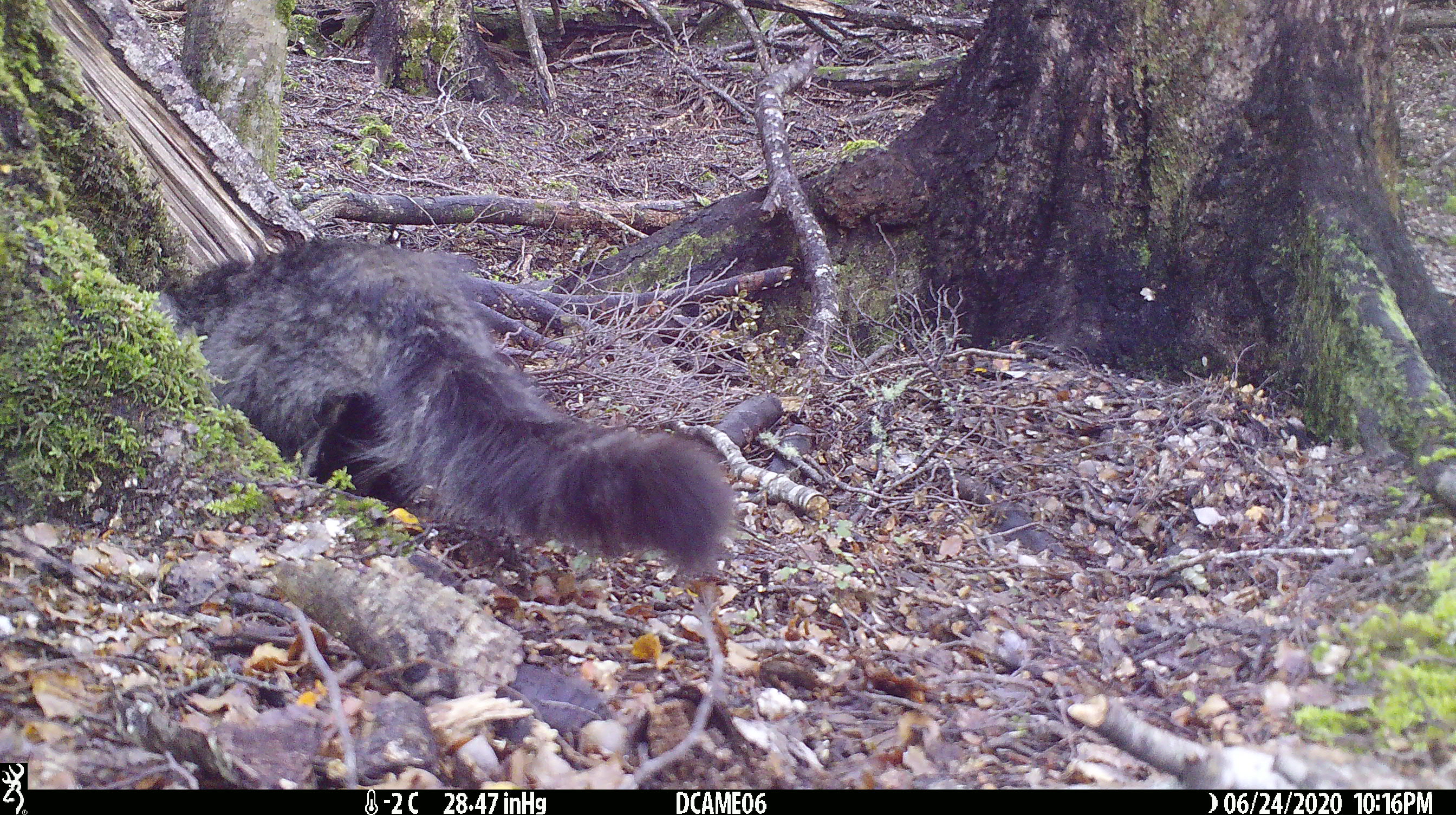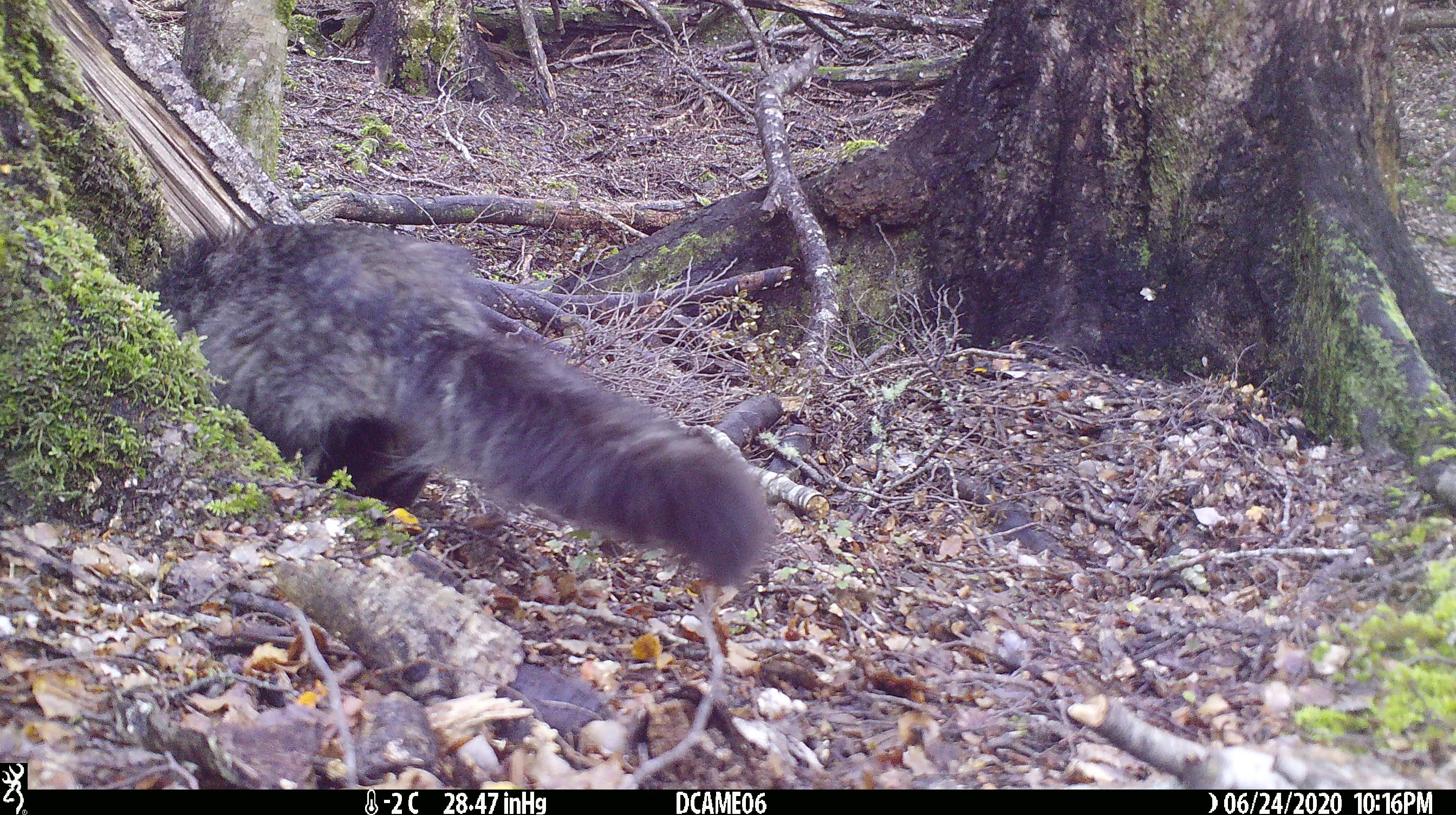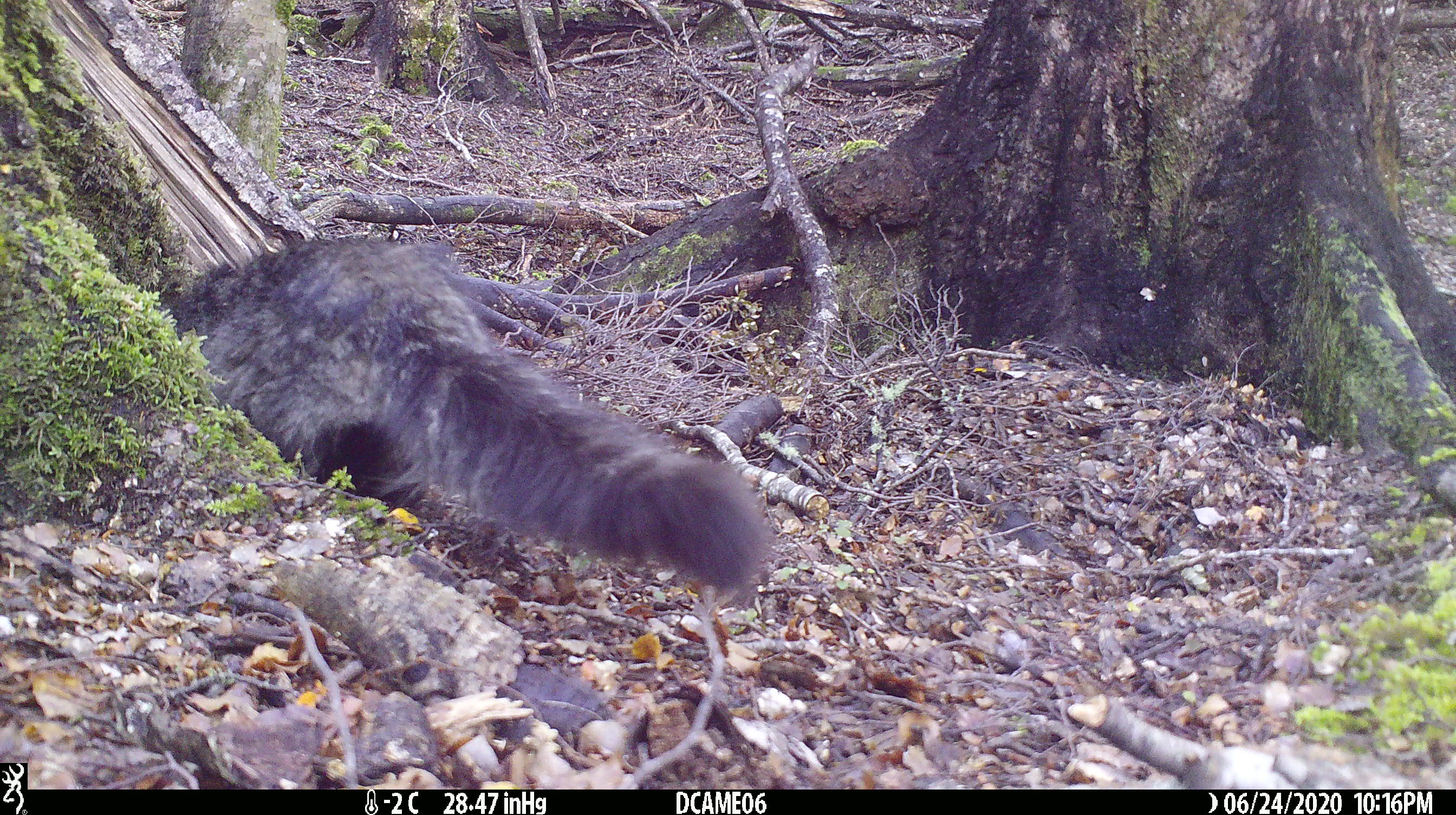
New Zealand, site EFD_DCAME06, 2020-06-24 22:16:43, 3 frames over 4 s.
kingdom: Animalia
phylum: Chordata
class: Mammalia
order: Carnivora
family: Felidae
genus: Felis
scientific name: Felis catus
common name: domestic cat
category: cat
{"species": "cat (domestic cat) (Felis catus)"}